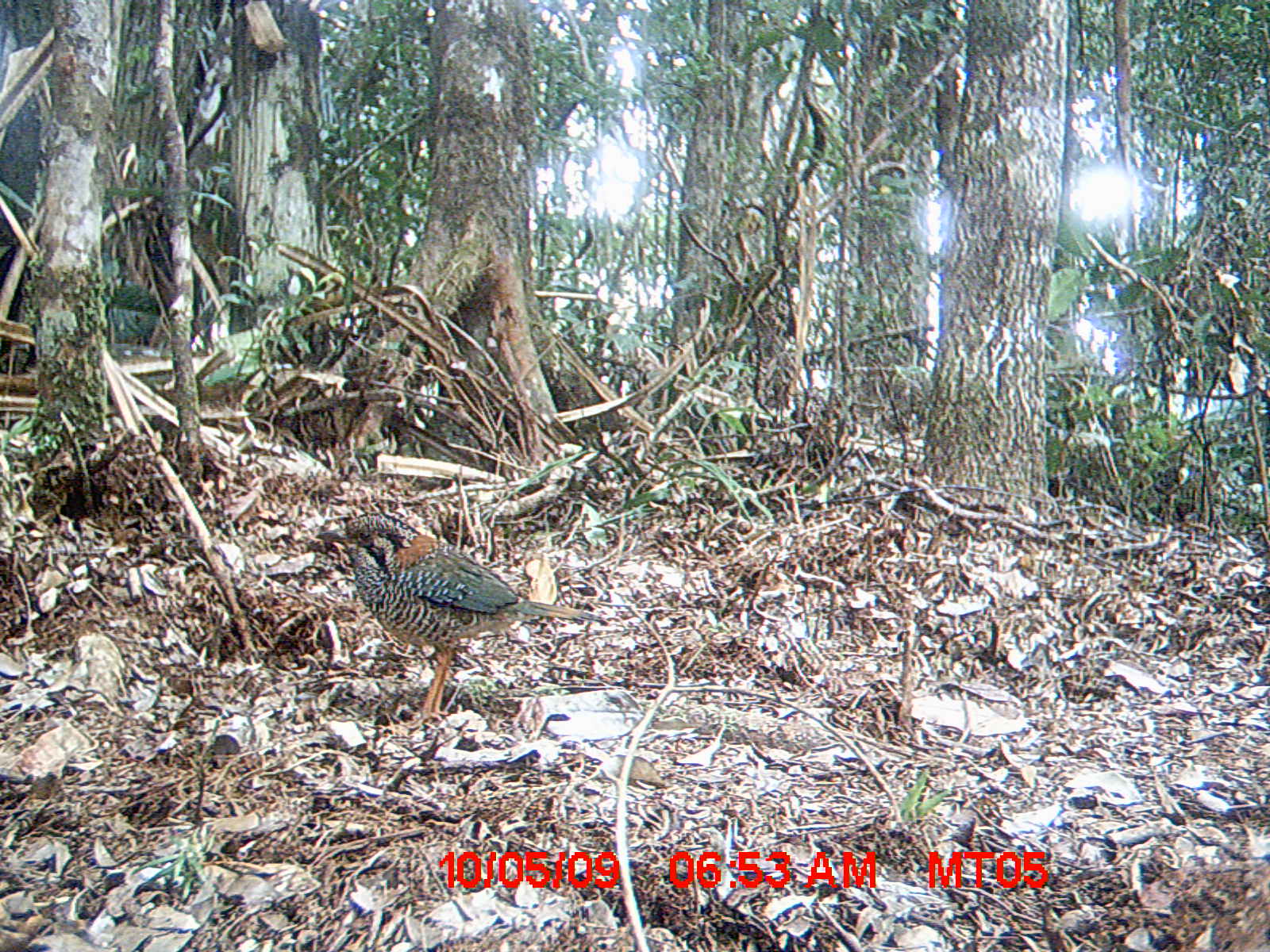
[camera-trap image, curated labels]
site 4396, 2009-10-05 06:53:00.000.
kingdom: Animalia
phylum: Chordata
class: Aves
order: Coraciiformes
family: Brachypteraciidae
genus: Brachypteracias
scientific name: Brachypteracias squamiger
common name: scaly ground-roller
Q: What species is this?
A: Brachypteracias squamiger (scaly ground-roller).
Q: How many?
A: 1.